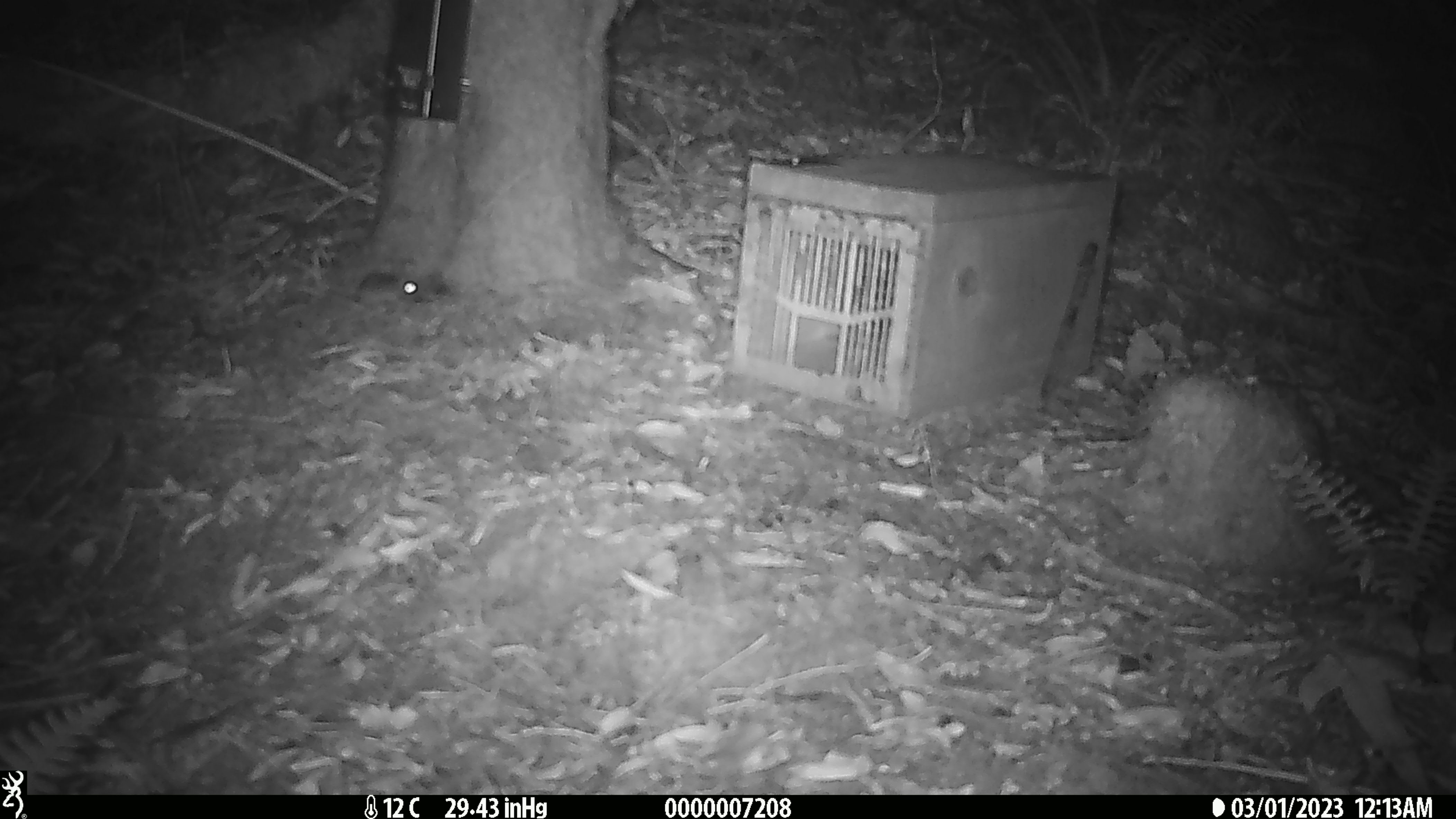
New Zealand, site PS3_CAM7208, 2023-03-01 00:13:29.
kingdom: Animalia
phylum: Chordata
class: Mammalia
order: Rodentia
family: Muridae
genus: Mus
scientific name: Mus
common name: mouse